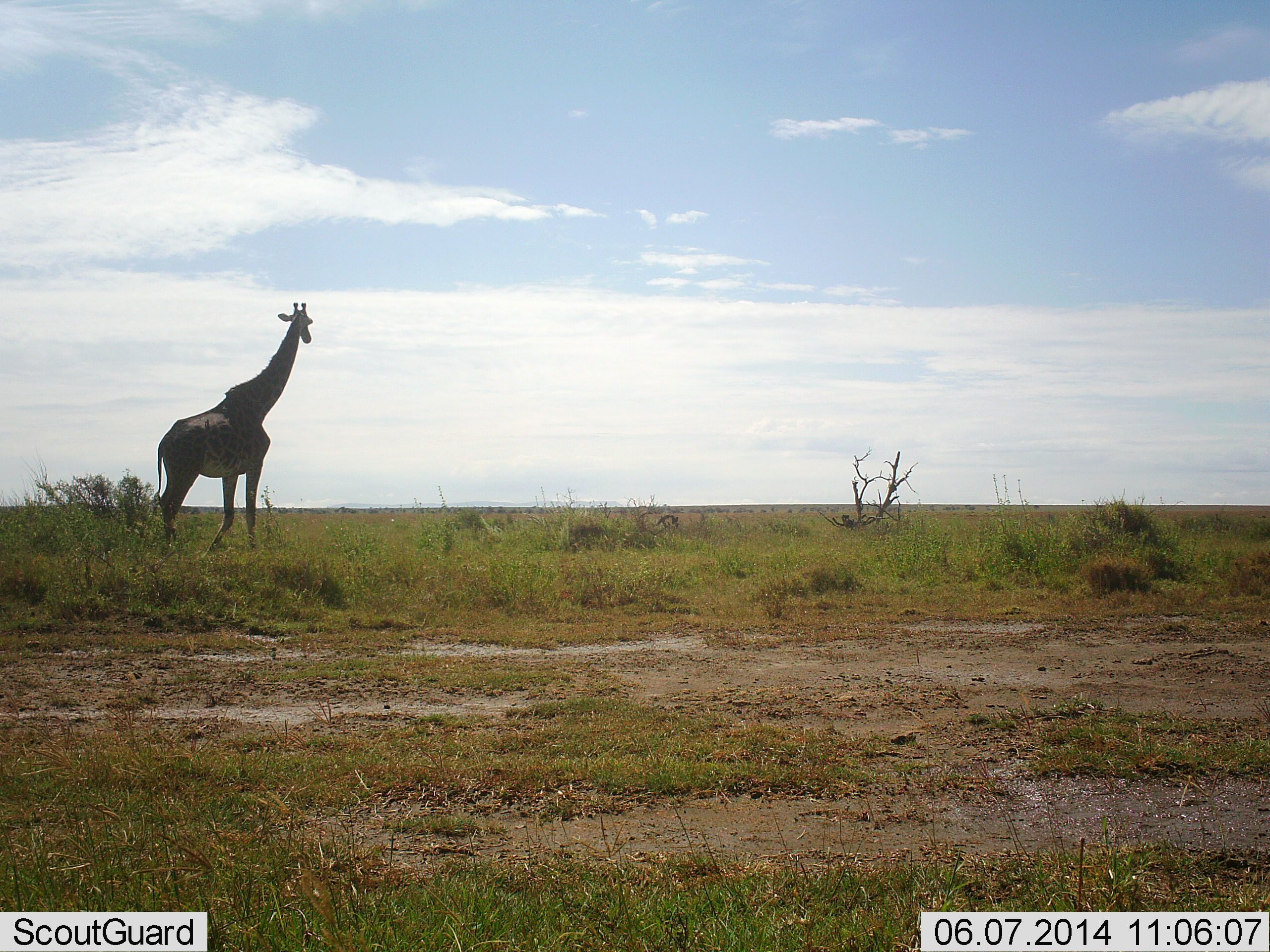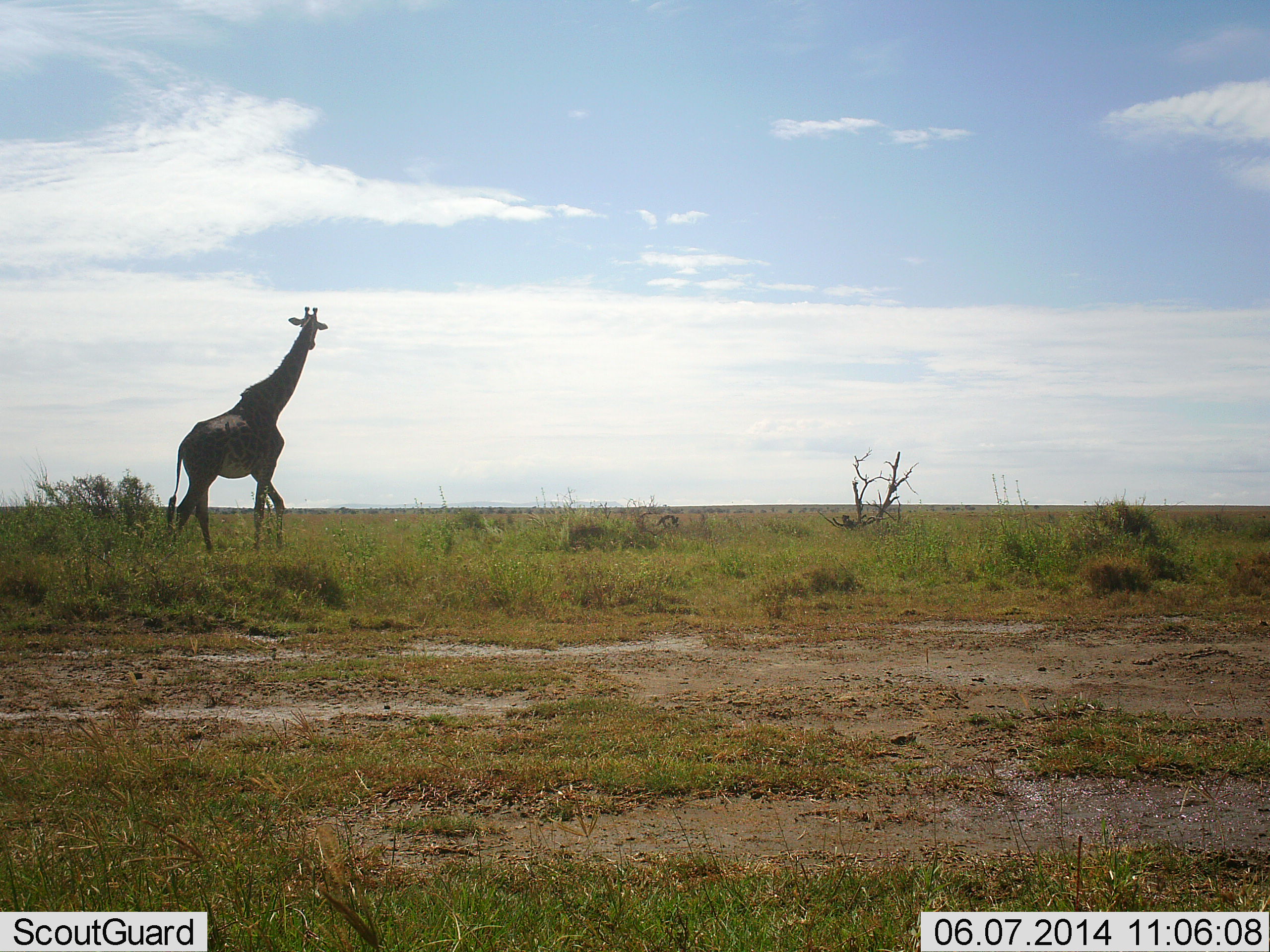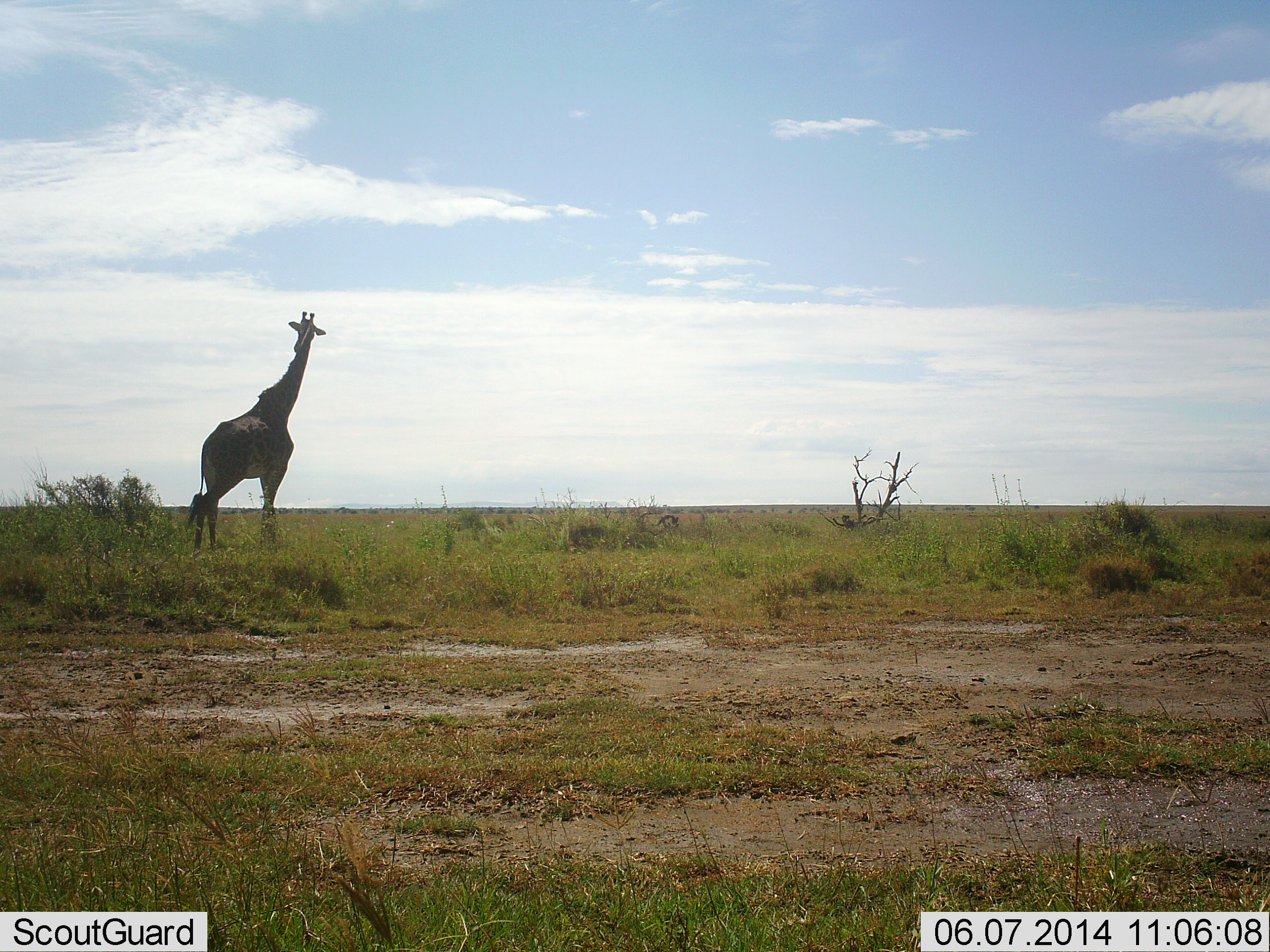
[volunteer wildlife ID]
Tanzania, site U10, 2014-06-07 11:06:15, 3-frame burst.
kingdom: Animalia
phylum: Chordata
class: Mammalia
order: Artiodactyla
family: Giraffidae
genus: Giraffa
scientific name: Giraffa camelopardalis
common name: giraffe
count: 1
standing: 50%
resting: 0%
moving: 90%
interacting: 0%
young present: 0%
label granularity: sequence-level